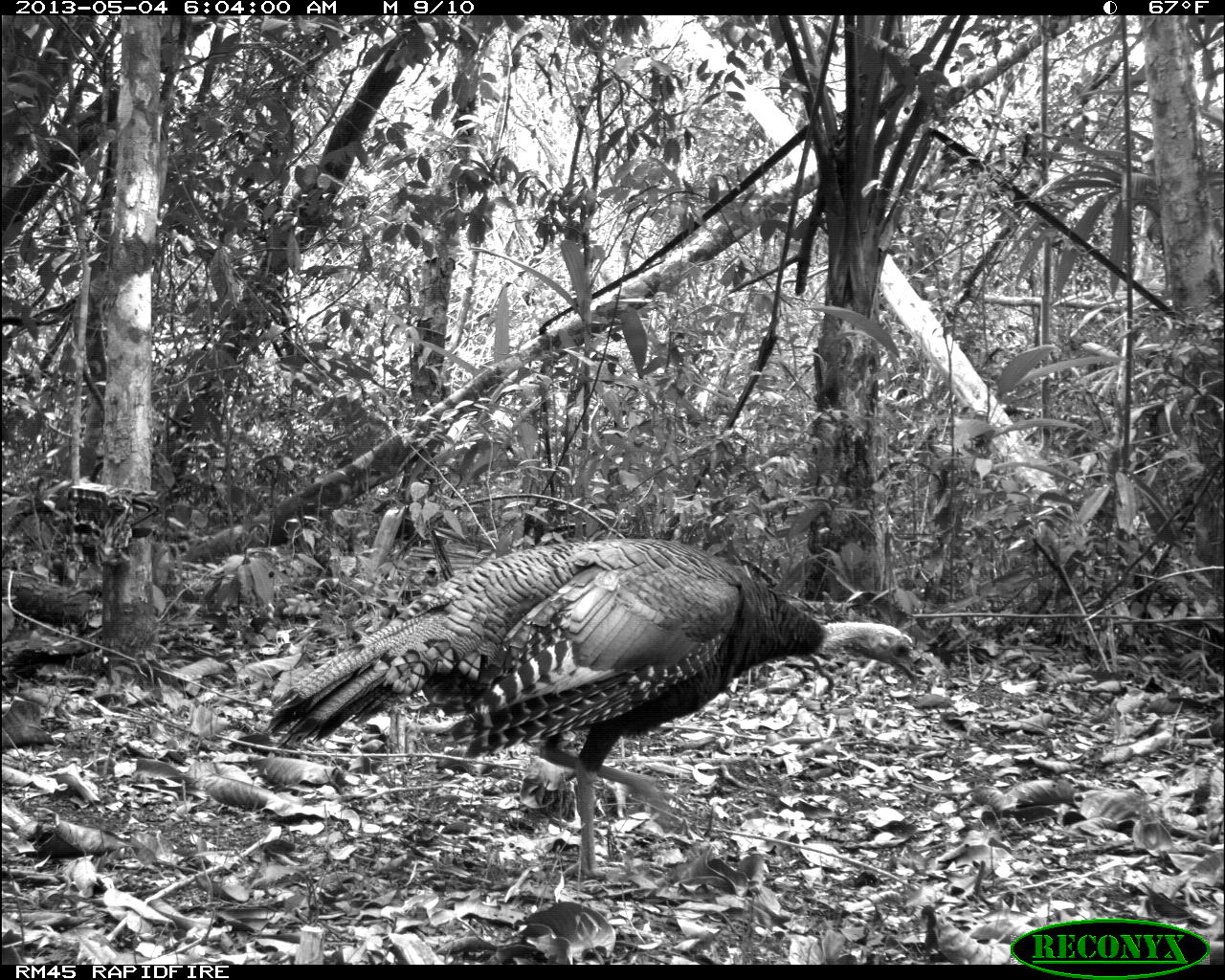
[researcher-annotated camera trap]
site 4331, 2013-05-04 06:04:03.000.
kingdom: Animalia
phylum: Chordata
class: Aves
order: Galliformes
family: Phasianidae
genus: Meleagris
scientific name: Meleagris ocellata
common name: ocellated turkey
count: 1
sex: female